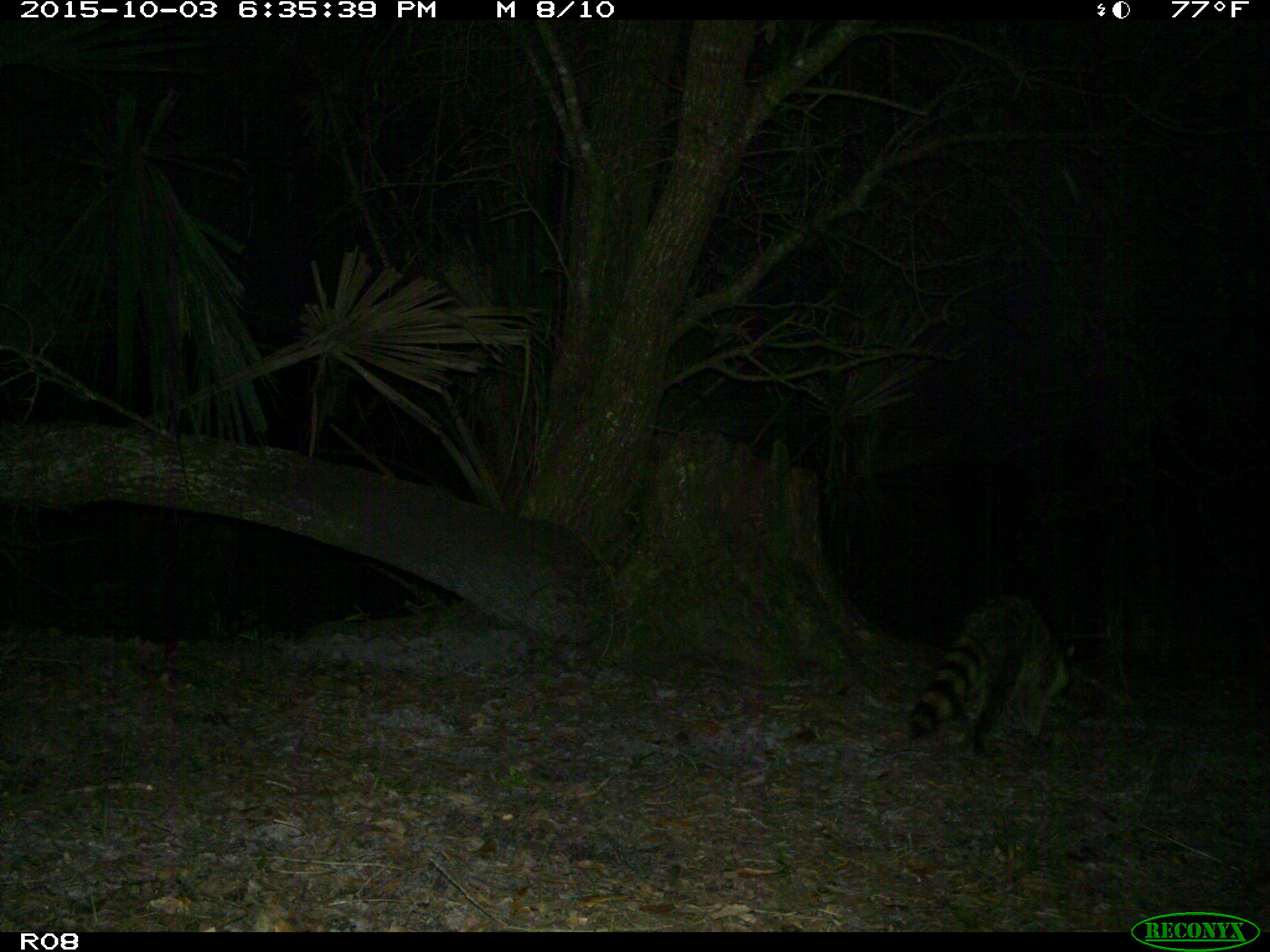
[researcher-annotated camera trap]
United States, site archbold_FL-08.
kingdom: Animalia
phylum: Chordata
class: Mammalia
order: Carnivora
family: Procyonidae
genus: Procyon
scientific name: Procyon lotor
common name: common raccoon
Procyon lotor (common raccoon).